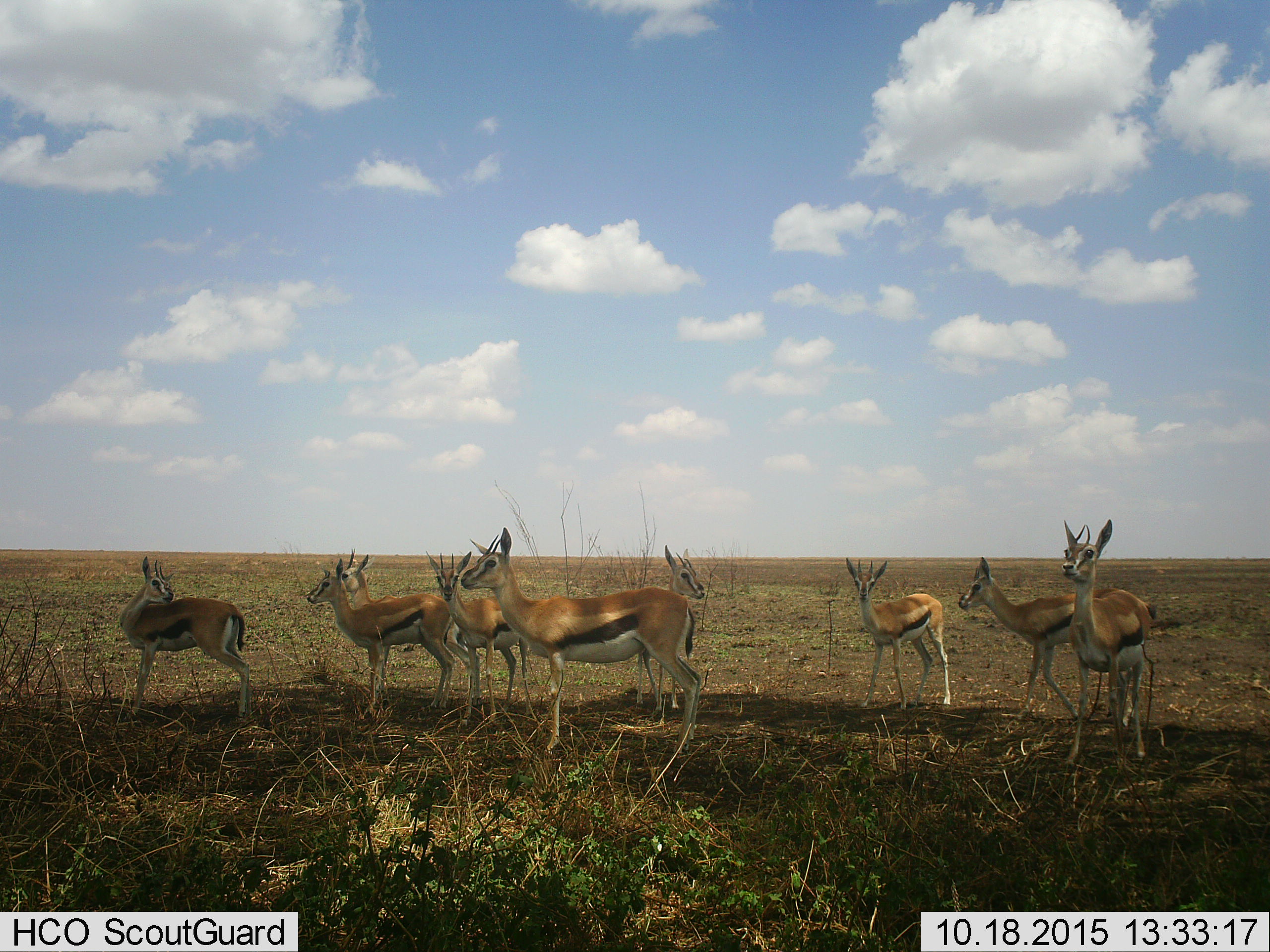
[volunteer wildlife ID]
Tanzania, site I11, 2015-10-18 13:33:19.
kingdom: Animalia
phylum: Chordata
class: Mammalia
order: Artiodactyla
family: Bovidae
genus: Eudorcas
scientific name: Eudorcas thomsonii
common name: thomson's gazelle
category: gazellethomsons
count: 9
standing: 100%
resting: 0%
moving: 10%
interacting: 10%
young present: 40%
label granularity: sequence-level